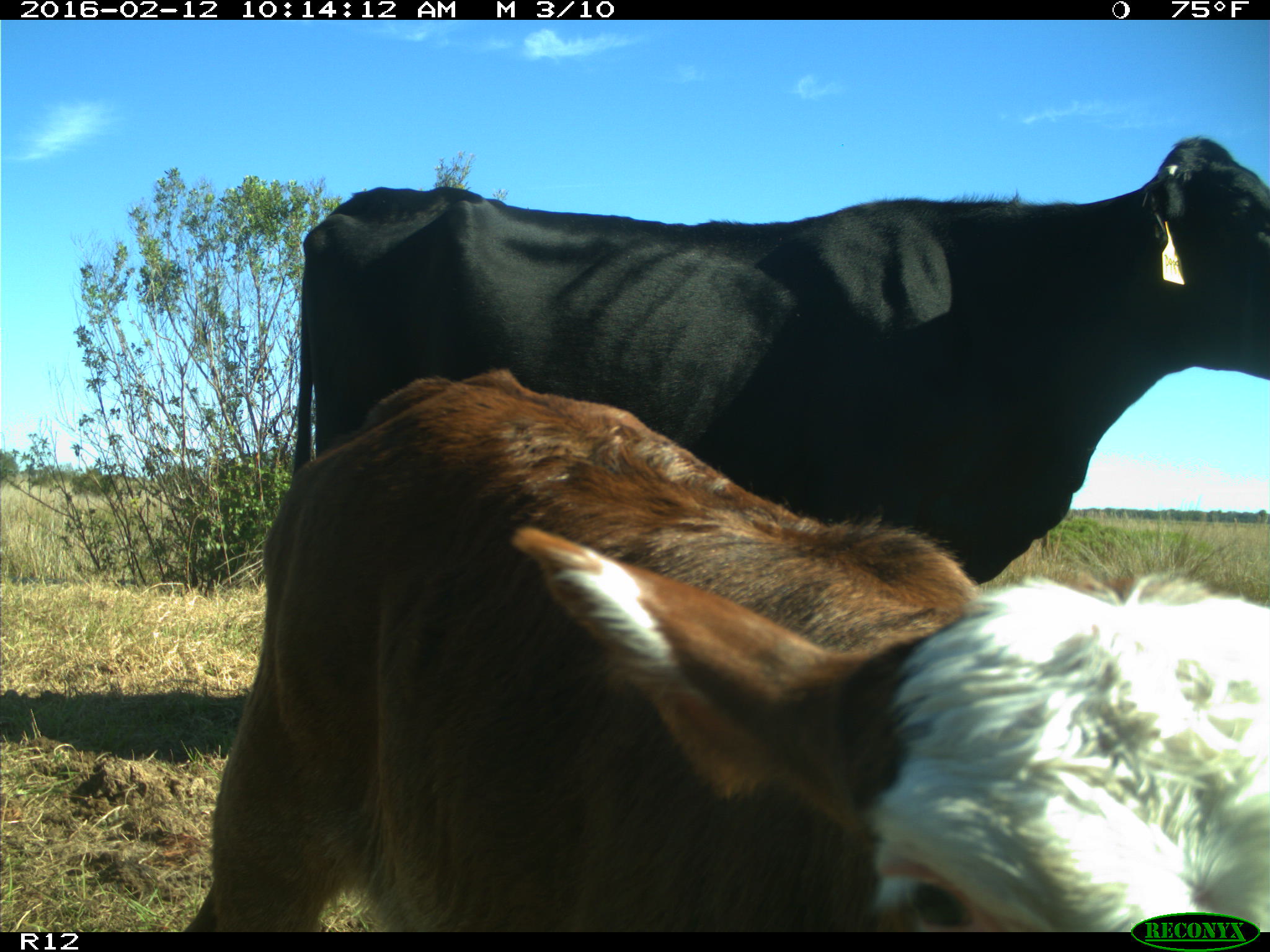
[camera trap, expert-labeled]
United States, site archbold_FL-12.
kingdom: Animalia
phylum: Chordata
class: Mammalia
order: Artiodactyla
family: Bovidae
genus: Bos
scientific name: Bos taurus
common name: domestic cow